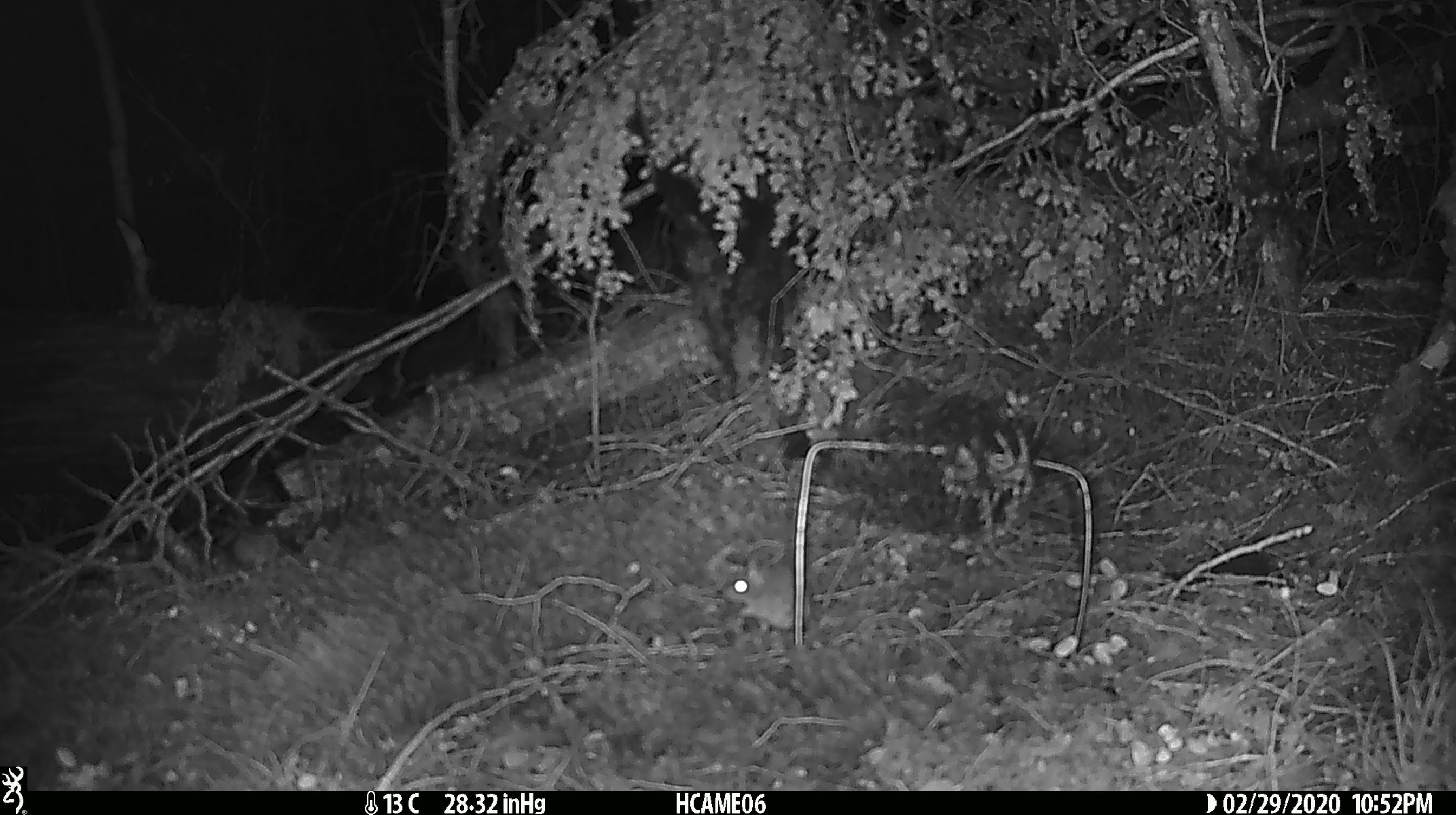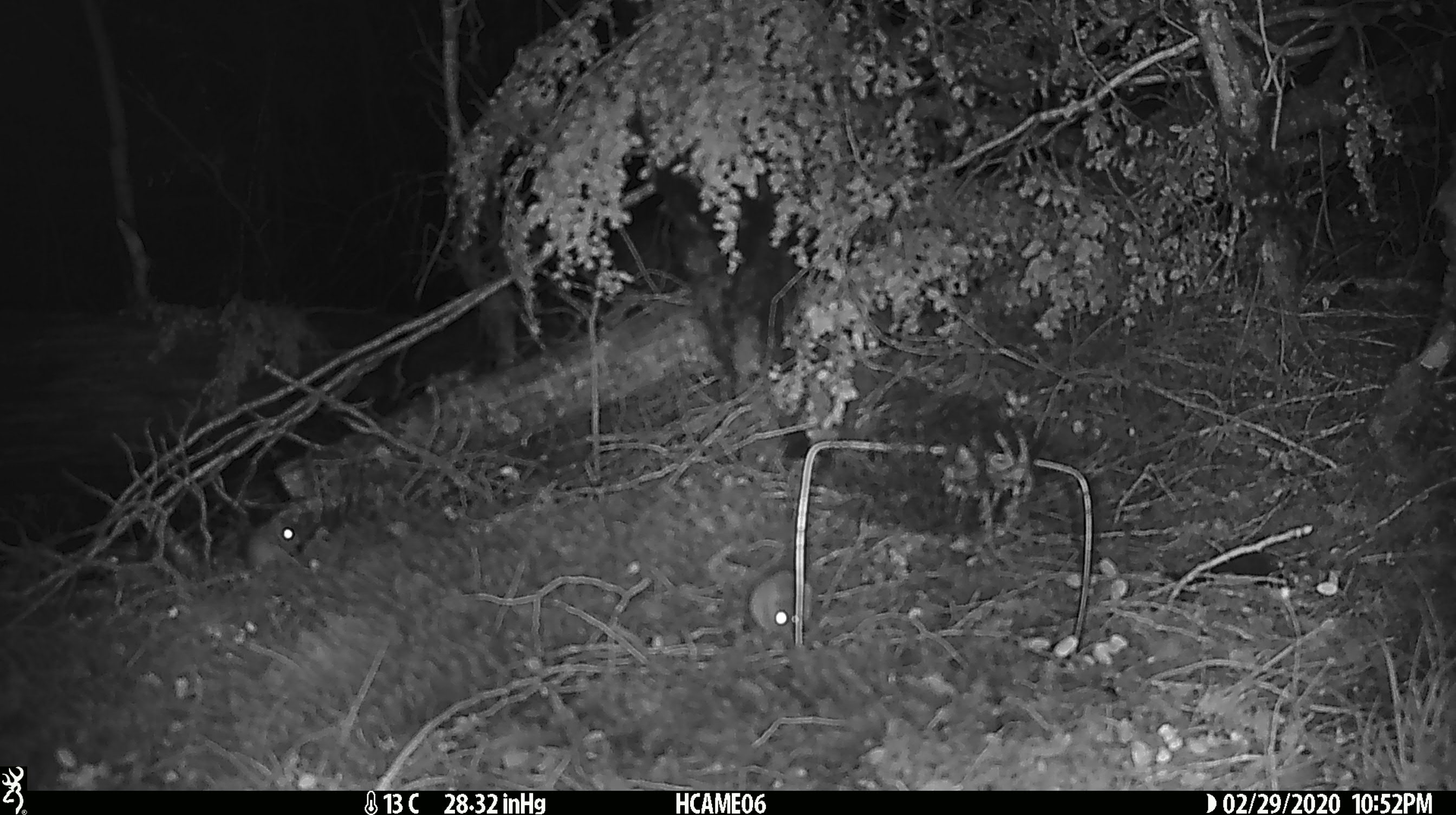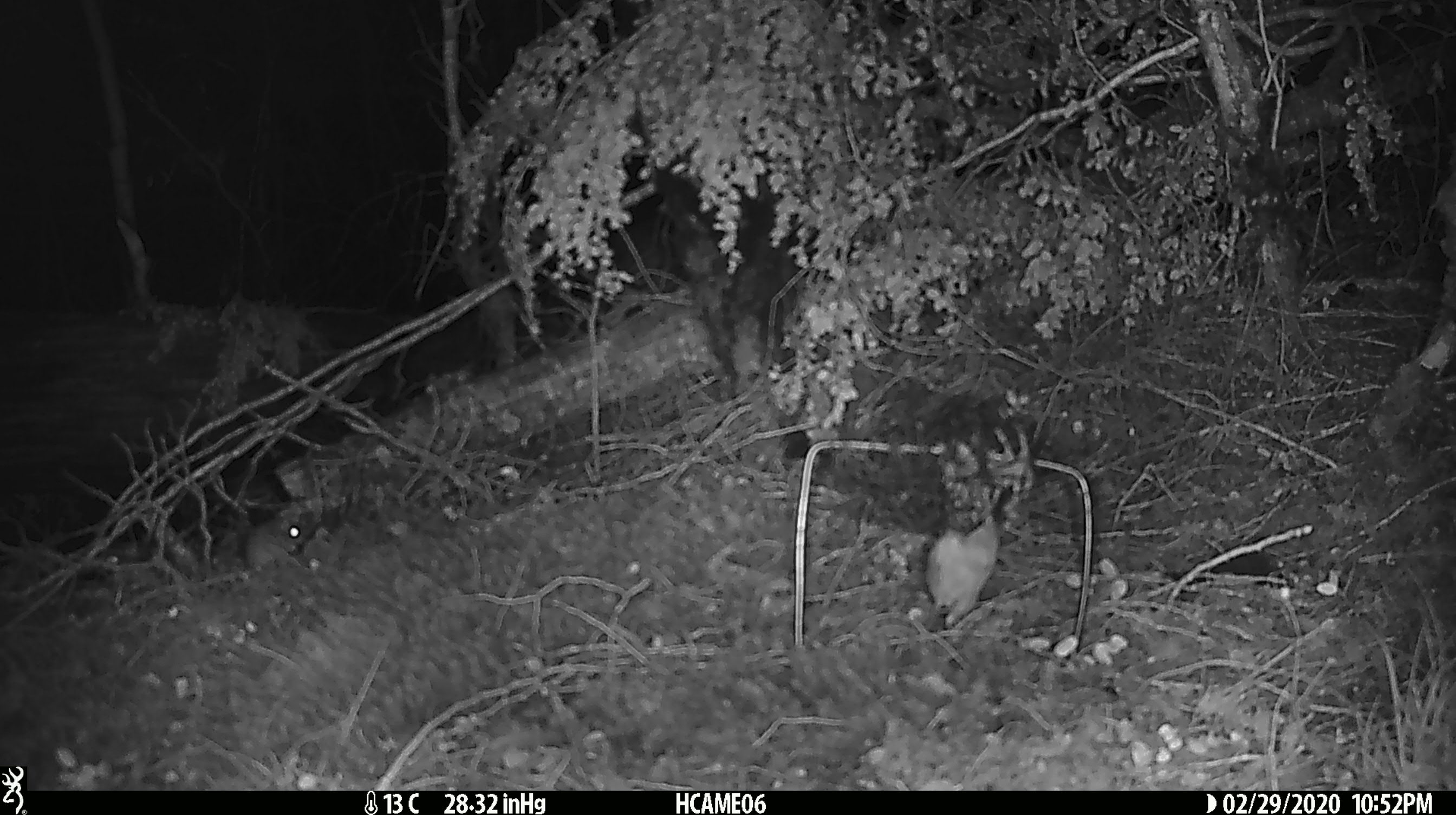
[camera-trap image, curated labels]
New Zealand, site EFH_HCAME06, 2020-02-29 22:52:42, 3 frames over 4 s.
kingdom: Animalia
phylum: Chordata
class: Mammalia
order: Rodentia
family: Muridae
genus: Mus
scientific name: Mus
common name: mouse